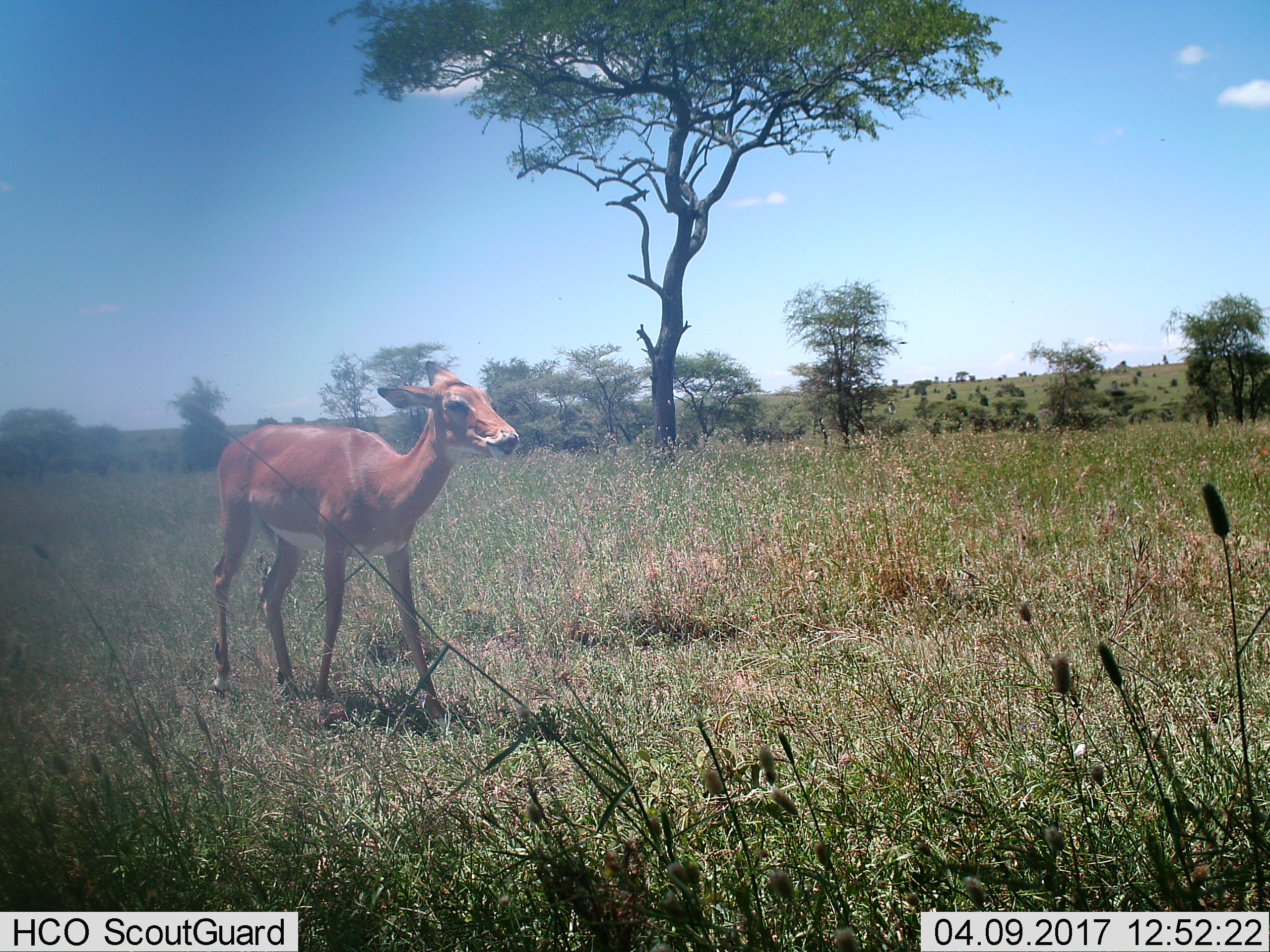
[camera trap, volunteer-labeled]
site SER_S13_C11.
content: unidentified animal